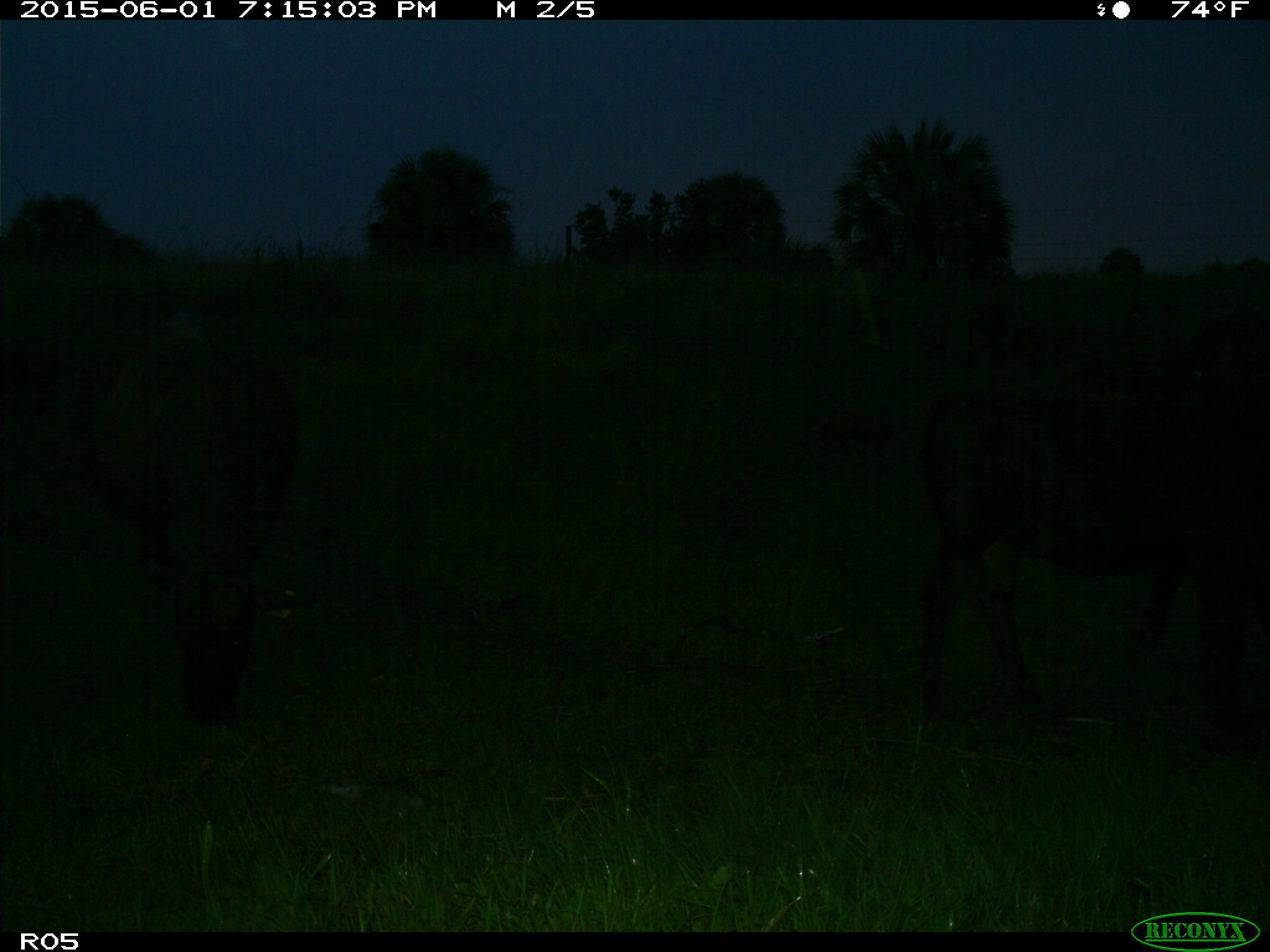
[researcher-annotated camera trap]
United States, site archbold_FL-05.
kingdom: Animalia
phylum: Chordata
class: Mammalia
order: Artiodactyla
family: Bovidae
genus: Bos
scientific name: Bos taurus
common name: domestic cow